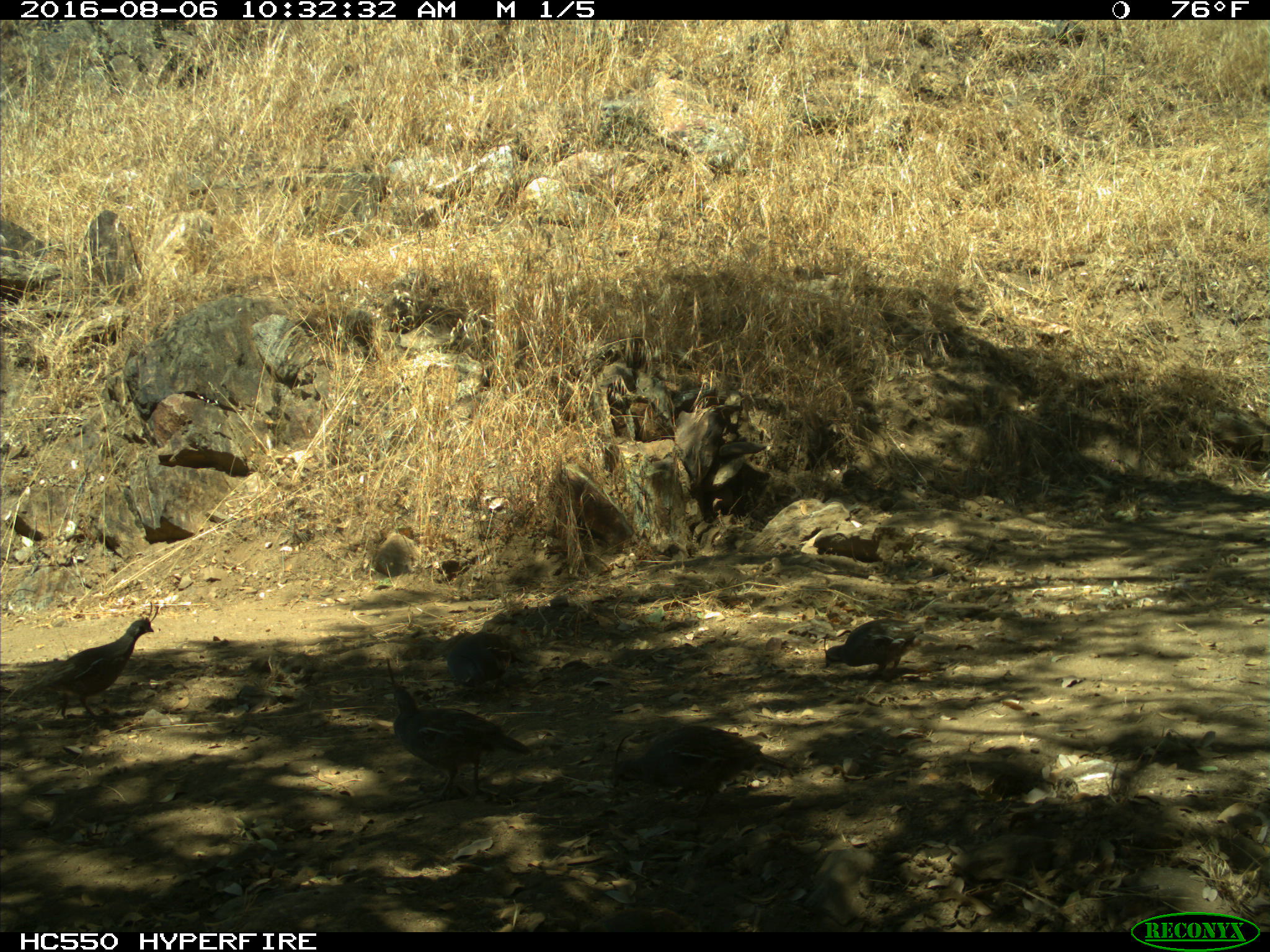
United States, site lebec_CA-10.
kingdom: Animalia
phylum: Chordata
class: Aves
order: Galliformes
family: Odontophoridae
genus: Callipepla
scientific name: Callipepla californica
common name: california quail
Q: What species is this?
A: Callipepla californica (california quail).